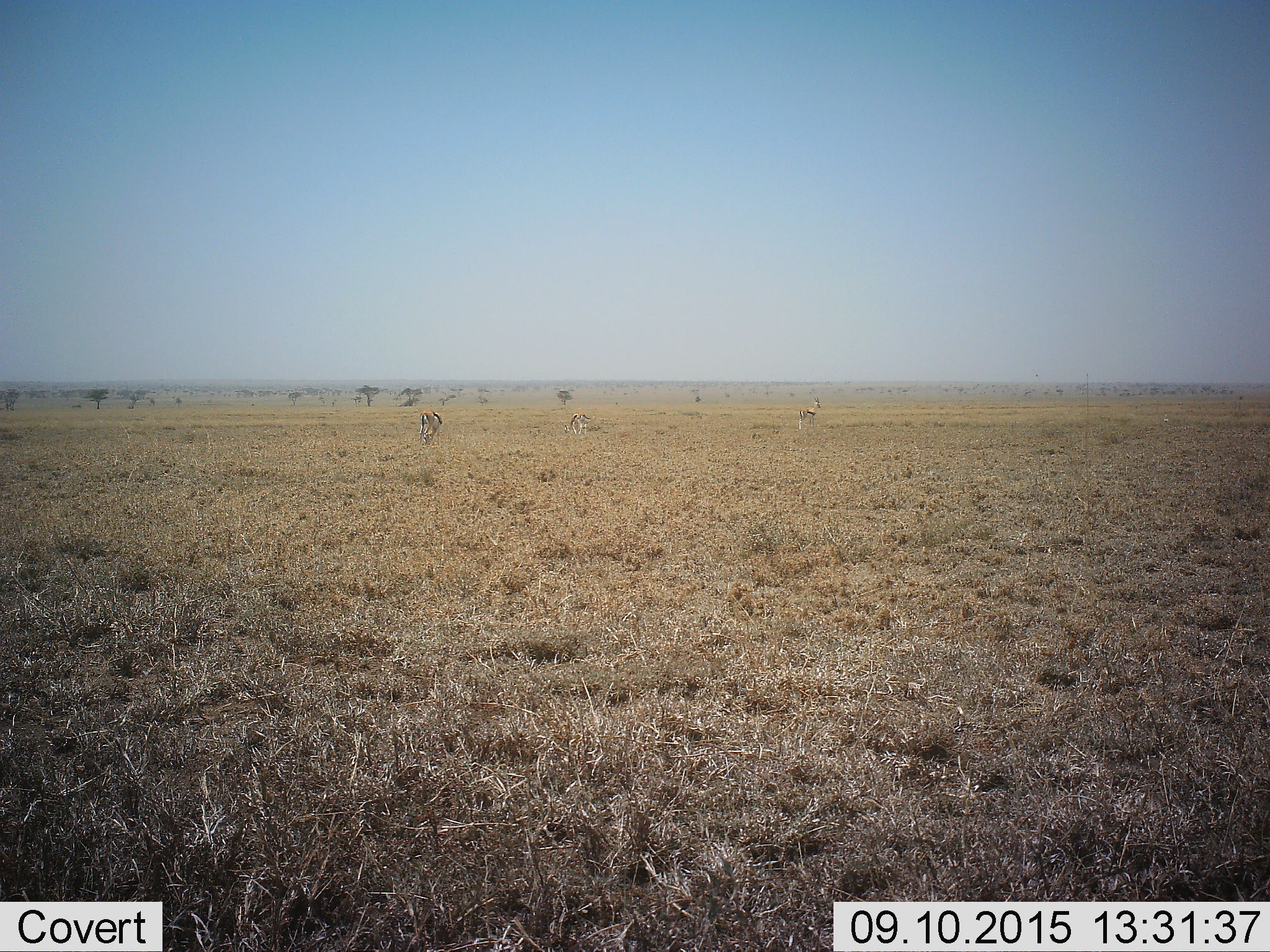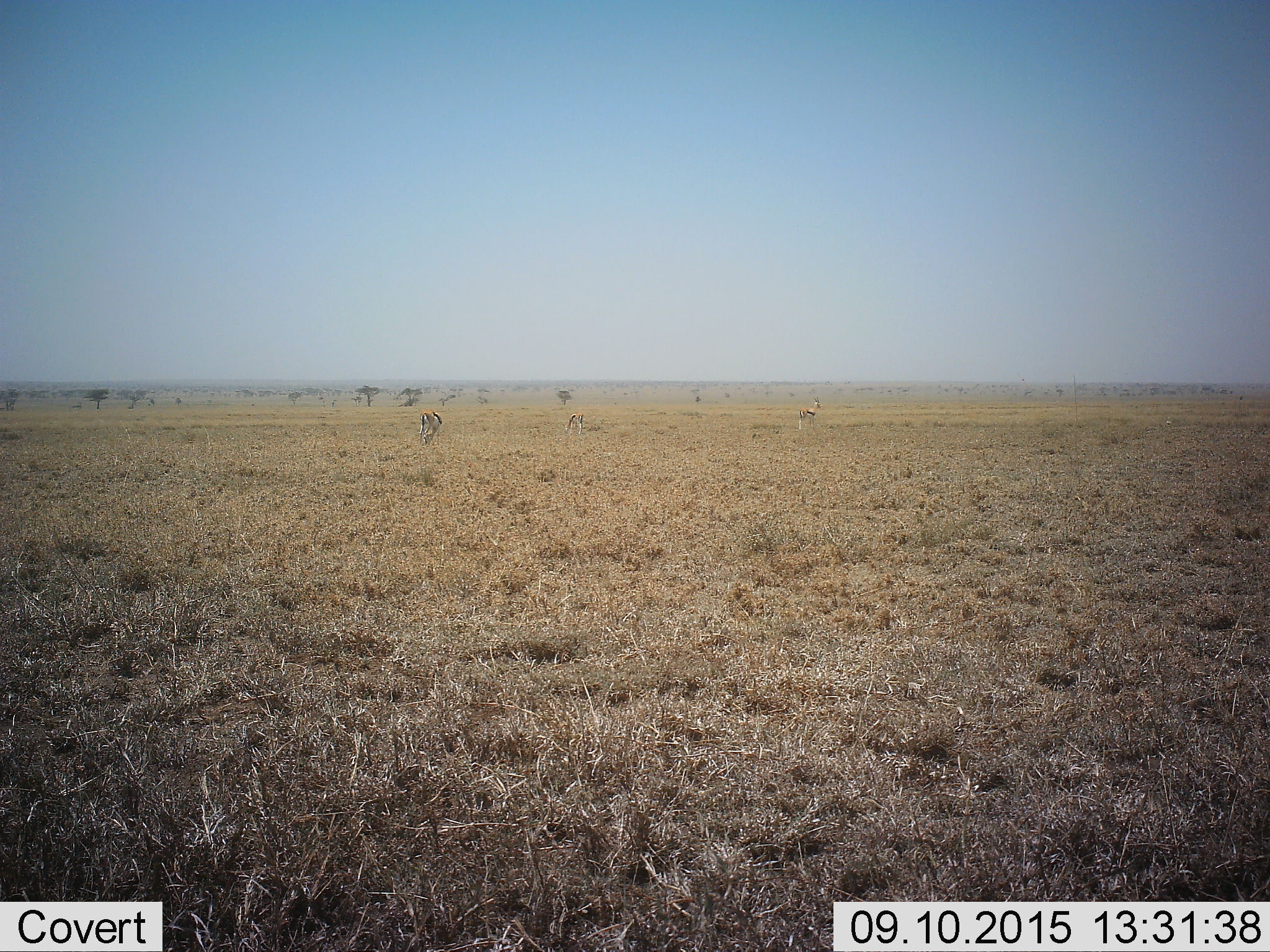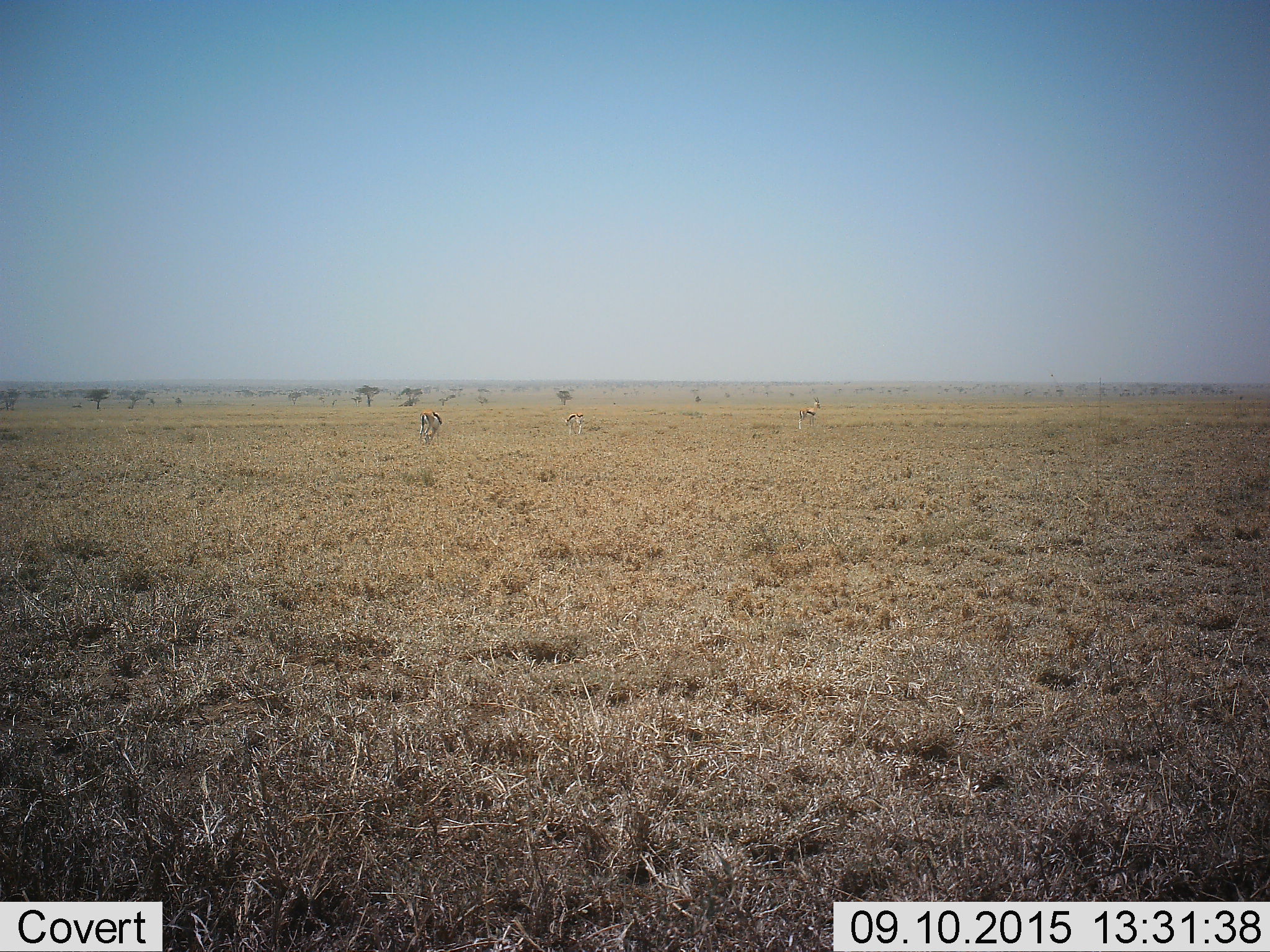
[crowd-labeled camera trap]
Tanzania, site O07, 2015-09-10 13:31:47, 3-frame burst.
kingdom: Animalia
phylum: Chordata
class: Mammalia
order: Artiodactyla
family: Bovidae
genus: Eudorcas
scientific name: Eudorcas thomsonii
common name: thomson's gazelle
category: gazellethomsons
Gazellethomsons (thomson's gazelle) (Eudorcas thomsonii), count 3. Behavior (volunteer vote fractions): standing 67%, resting 0%, moving 50%, interacting 0%. Young present (vote fraction): 0%. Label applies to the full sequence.